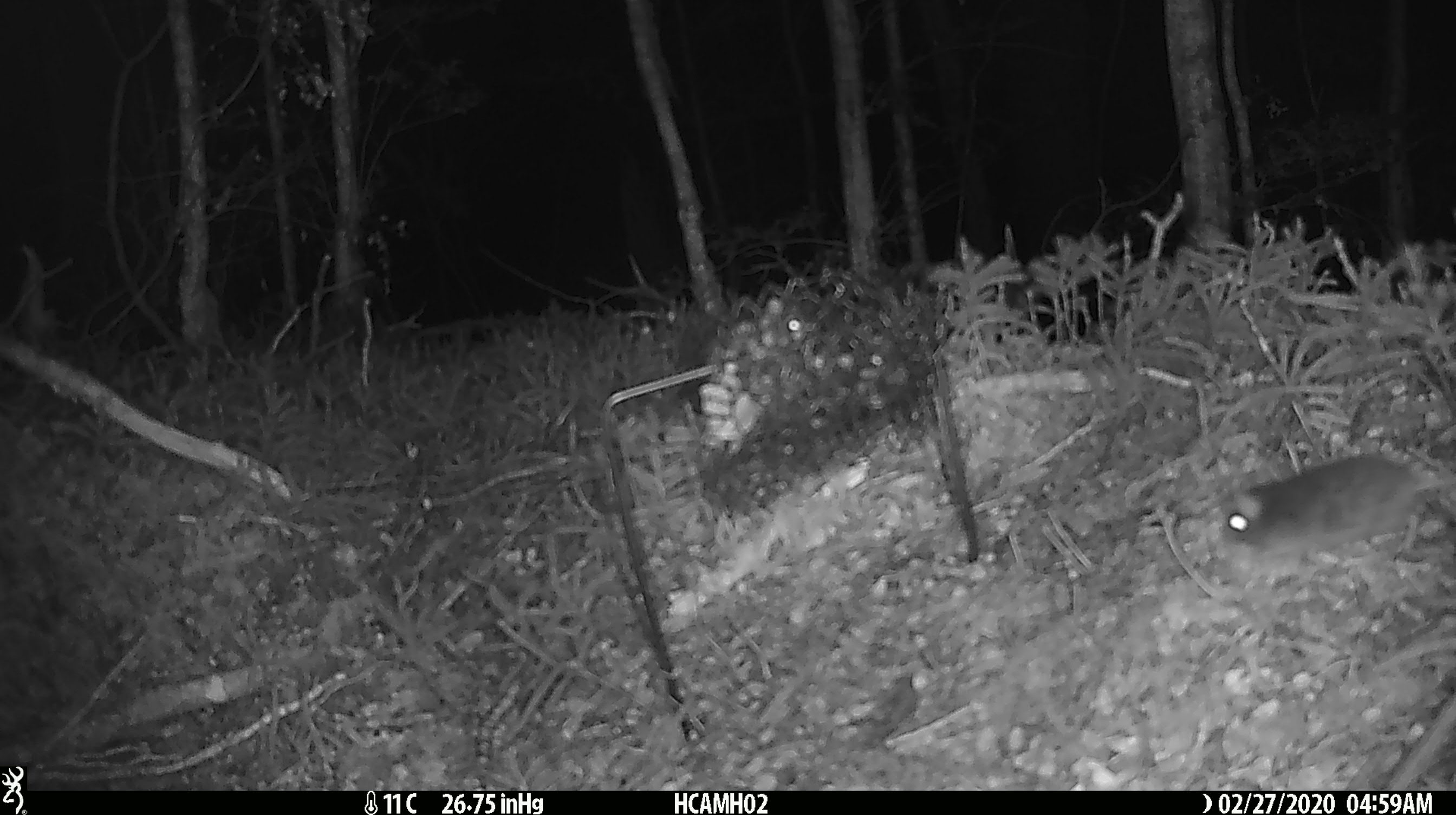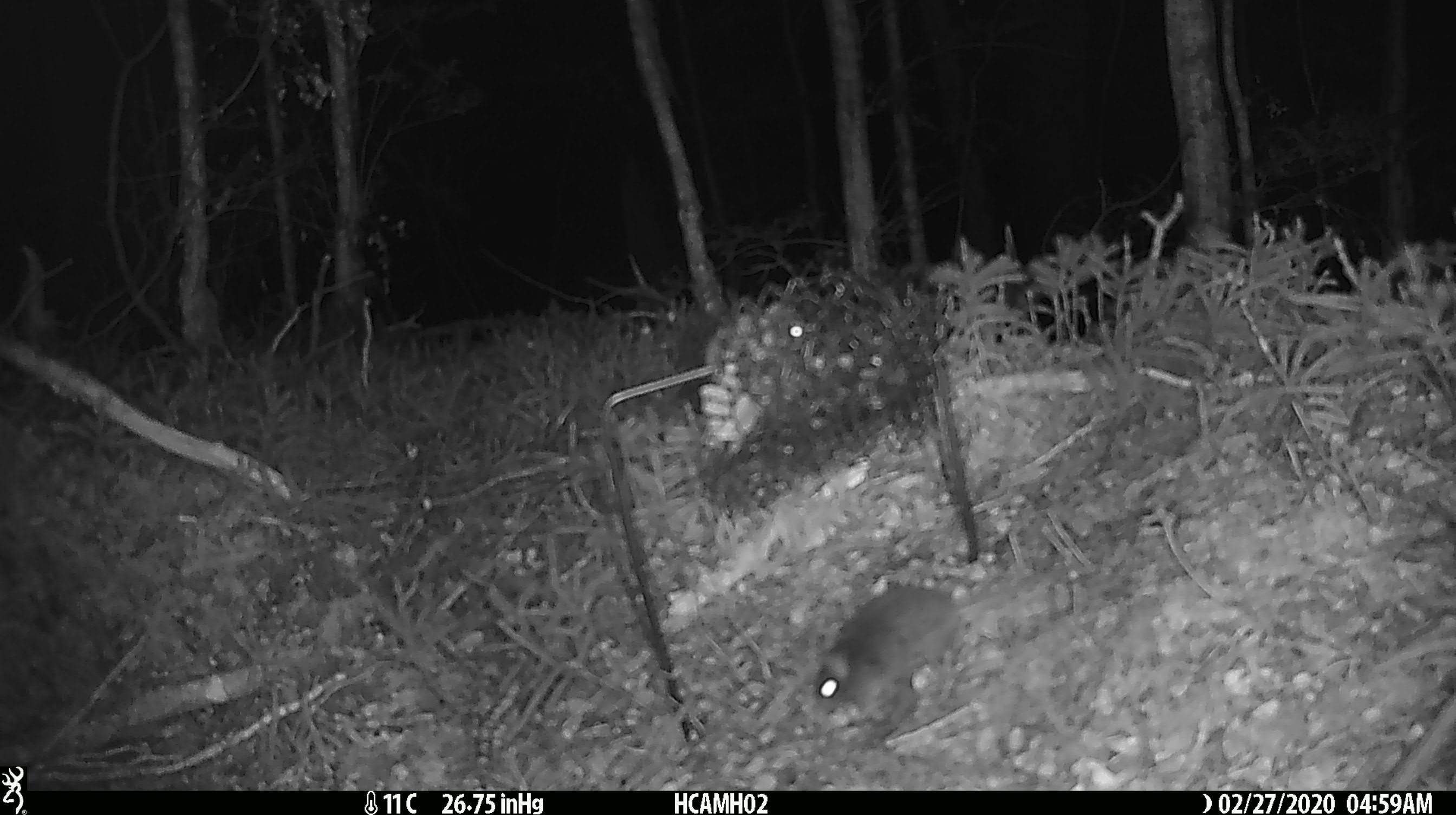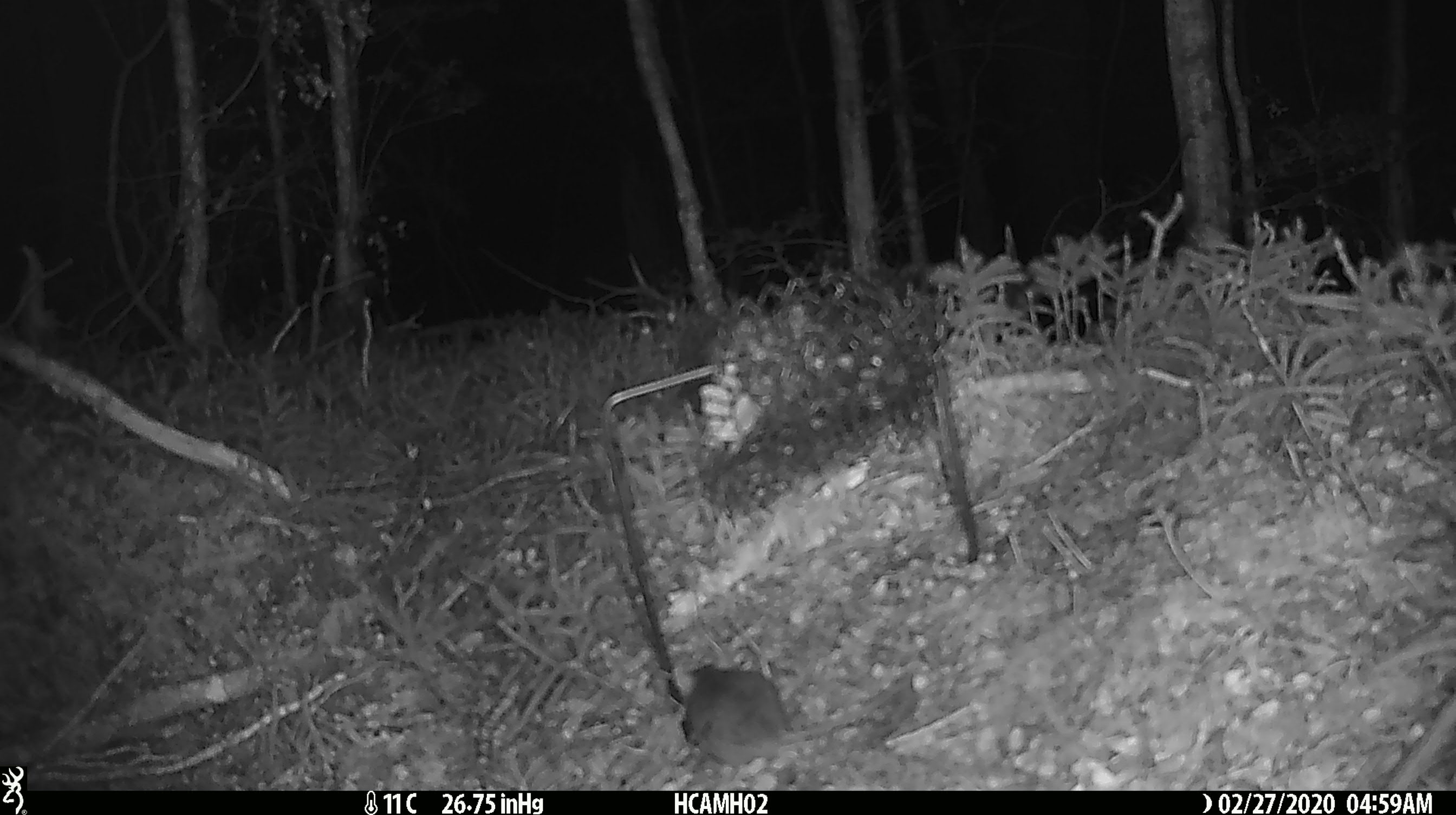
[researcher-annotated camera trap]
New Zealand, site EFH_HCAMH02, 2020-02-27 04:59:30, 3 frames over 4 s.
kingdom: Animalia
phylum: Chordata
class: Mammalia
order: Rodentia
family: Muridae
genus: Mus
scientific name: Mus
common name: mouse